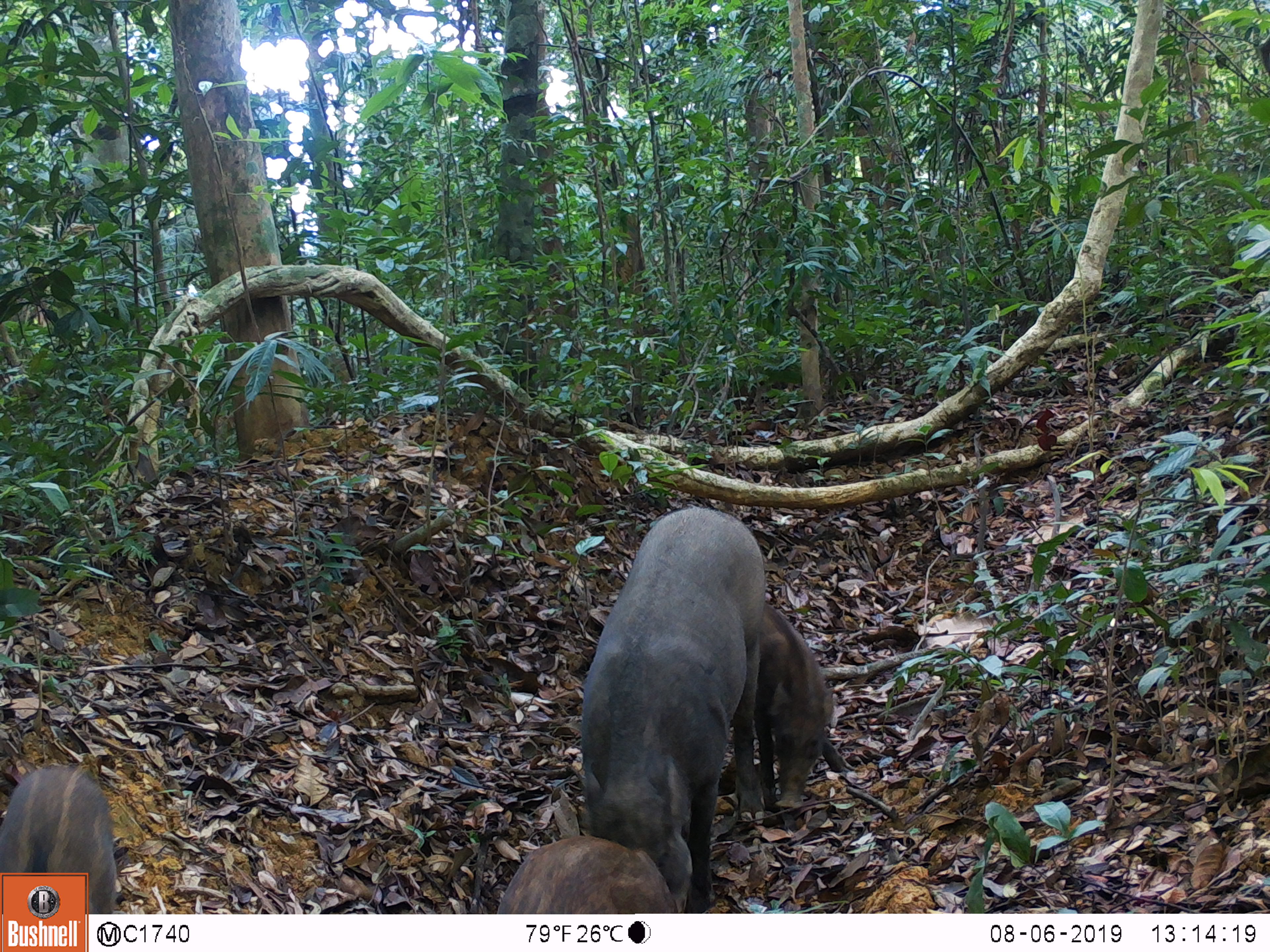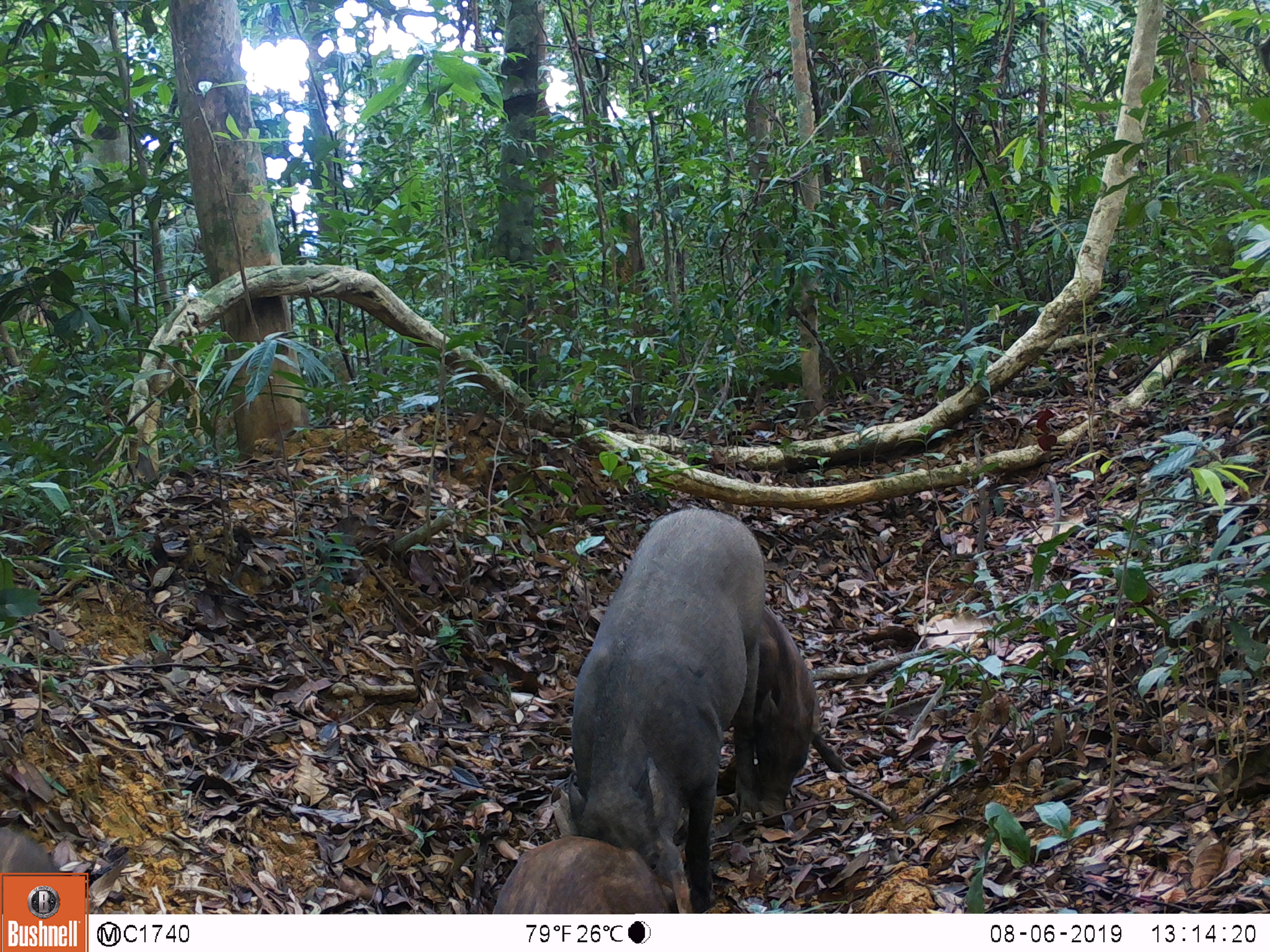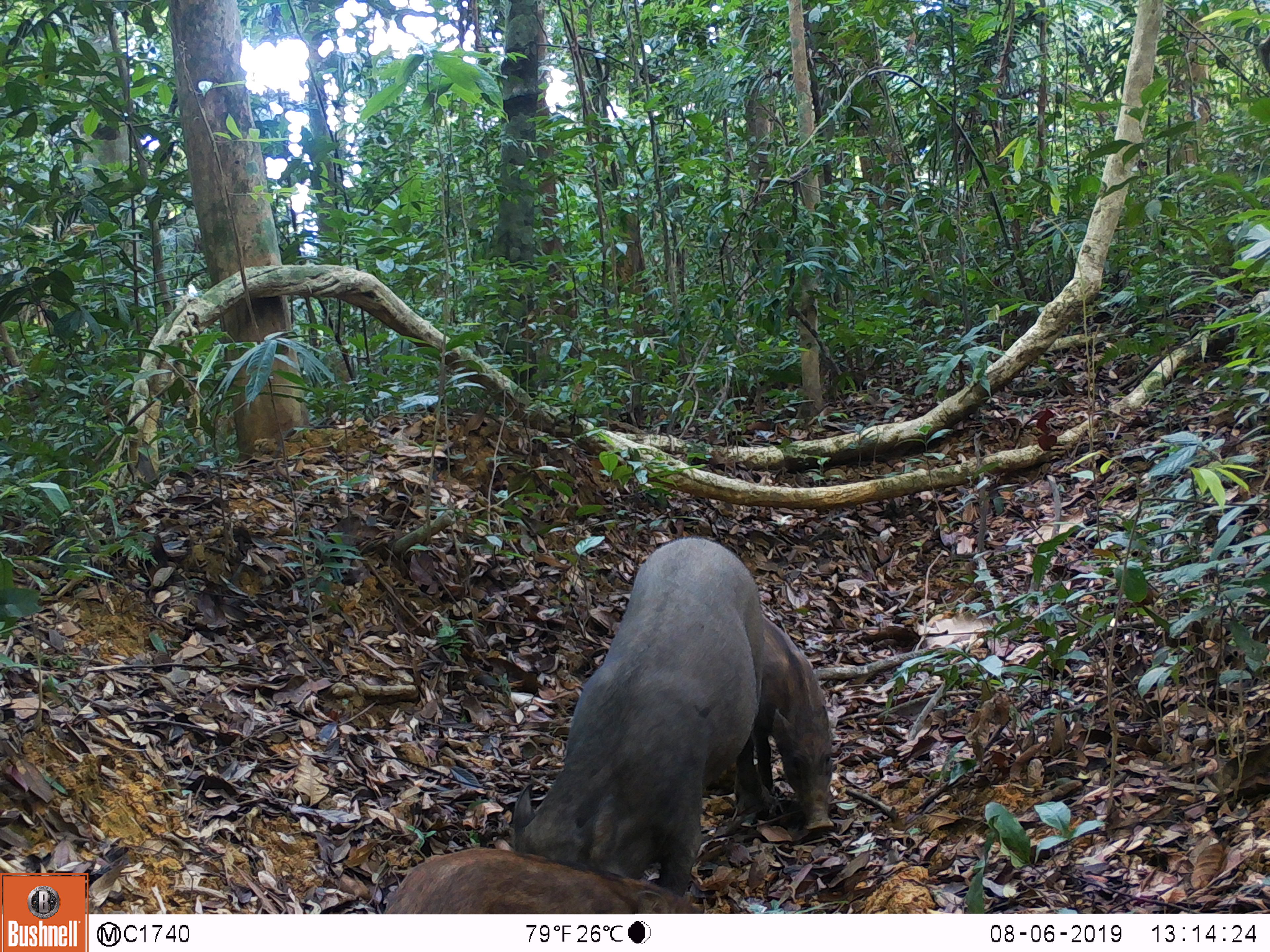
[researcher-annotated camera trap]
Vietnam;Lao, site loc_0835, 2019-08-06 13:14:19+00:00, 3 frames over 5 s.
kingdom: Animalia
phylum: Chordata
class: Mammalia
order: Artiodactyla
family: Suidae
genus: Sus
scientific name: Sus scrofa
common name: eurasian wild pig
Eurasian wild pig (Sus scrofa). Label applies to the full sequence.